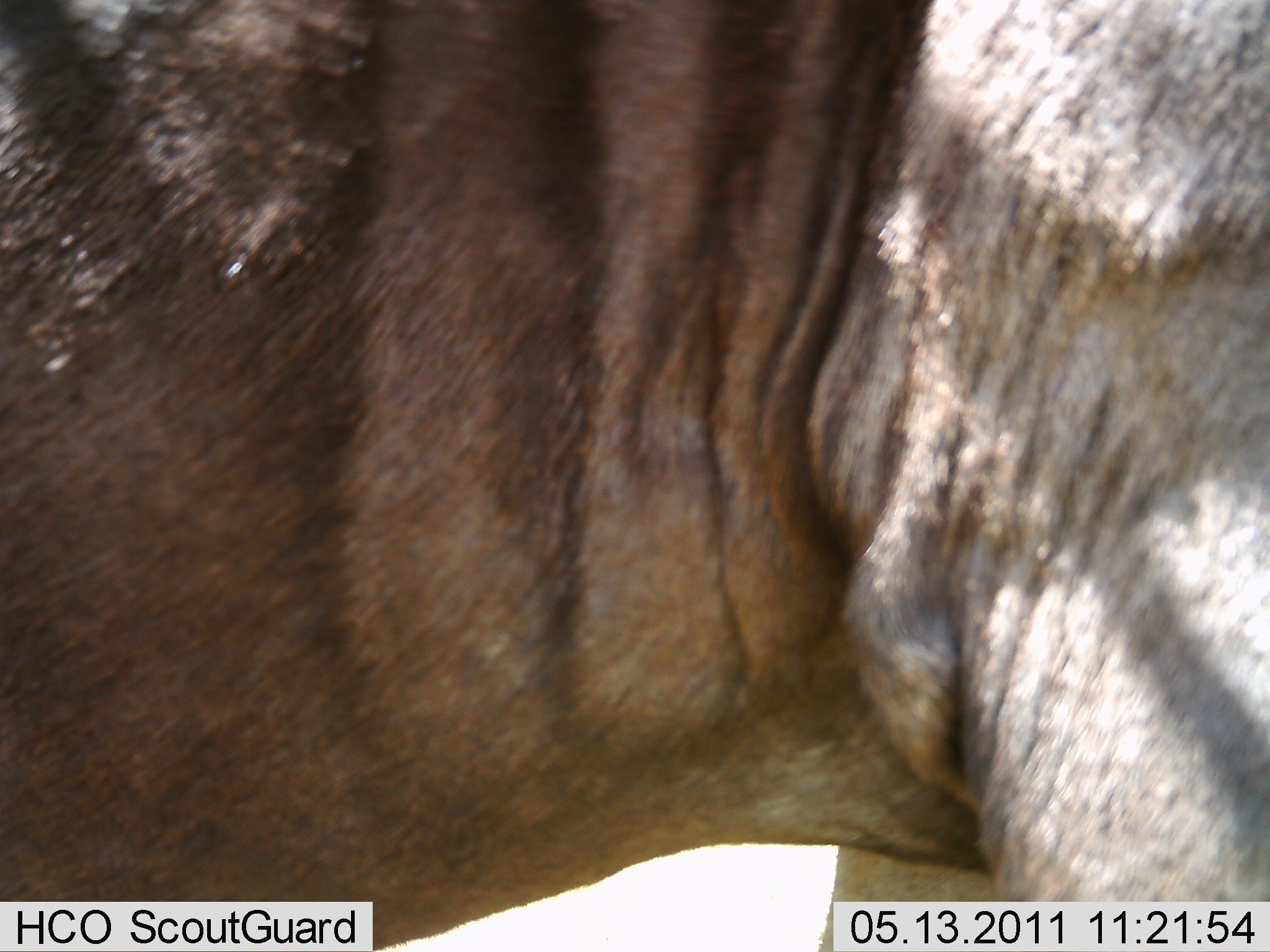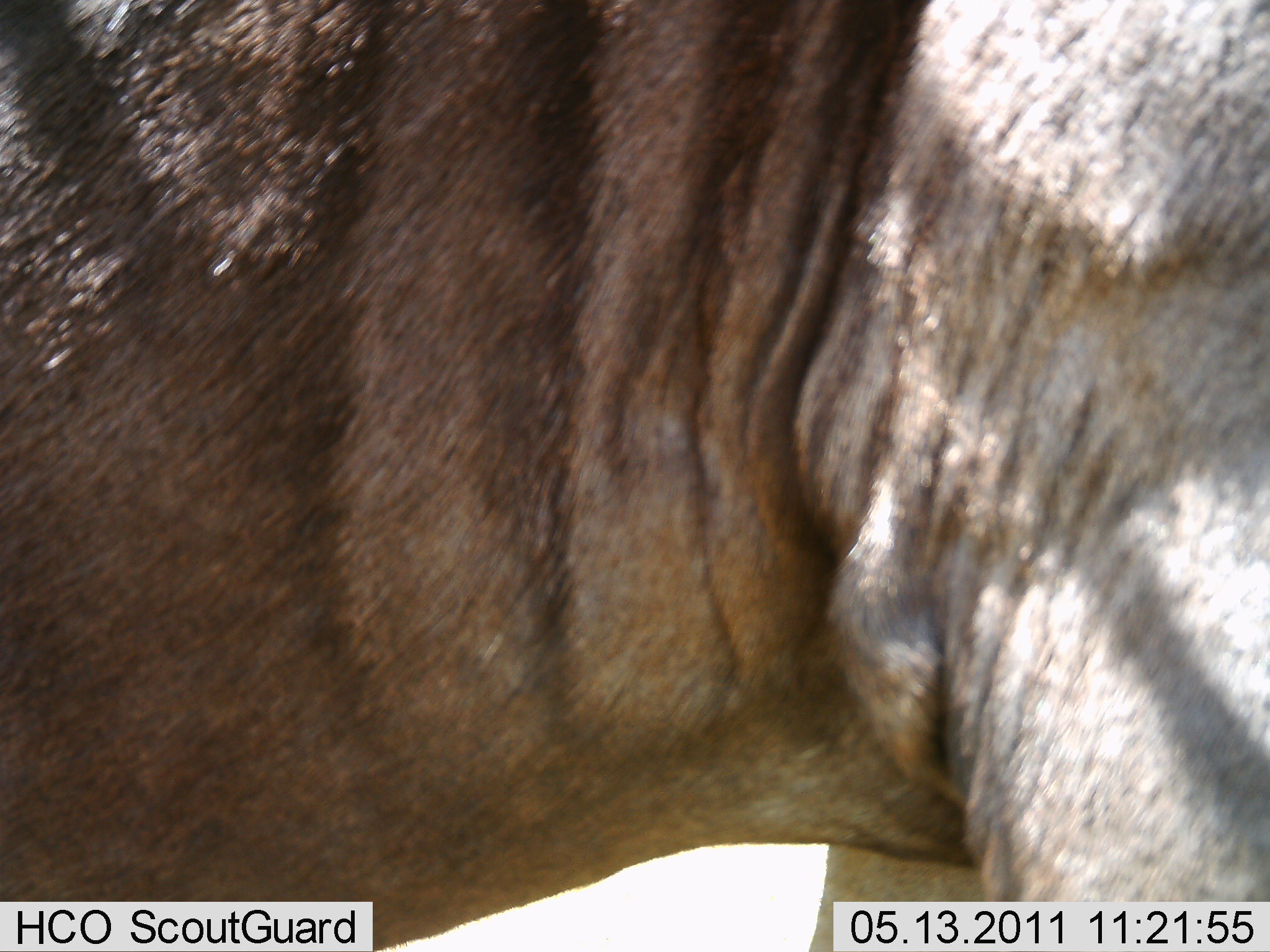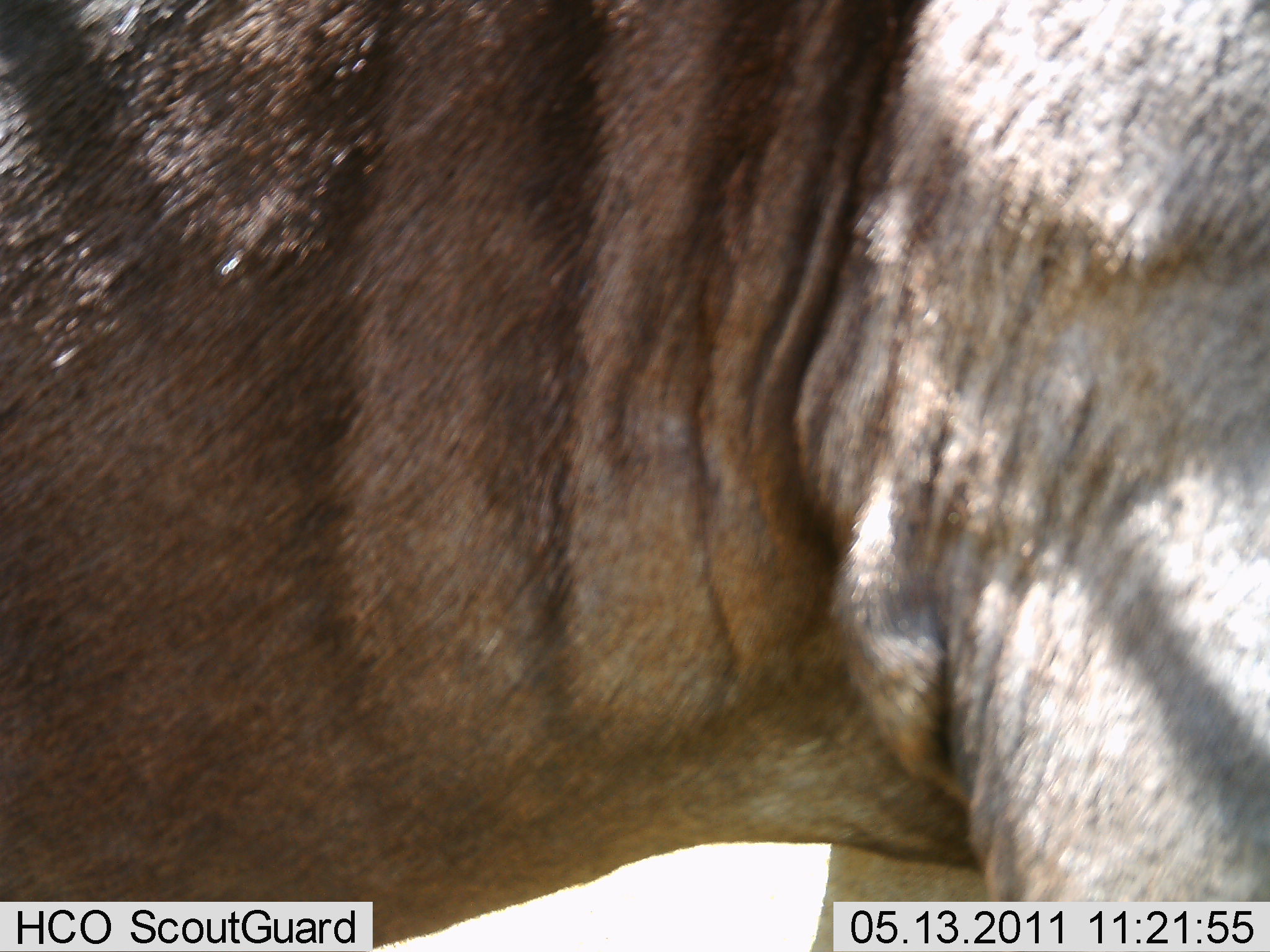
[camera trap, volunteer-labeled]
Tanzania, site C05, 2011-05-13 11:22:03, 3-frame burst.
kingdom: Animalia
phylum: Chordata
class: Mammalia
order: Artiodactyla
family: Bovidae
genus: Connochaetes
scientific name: Connochaetes taurinus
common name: blue wildebeest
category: wildebeest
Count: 1.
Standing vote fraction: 100%.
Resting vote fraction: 0%.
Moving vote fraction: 0%.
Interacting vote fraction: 0%.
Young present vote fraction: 0%.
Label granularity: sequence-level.